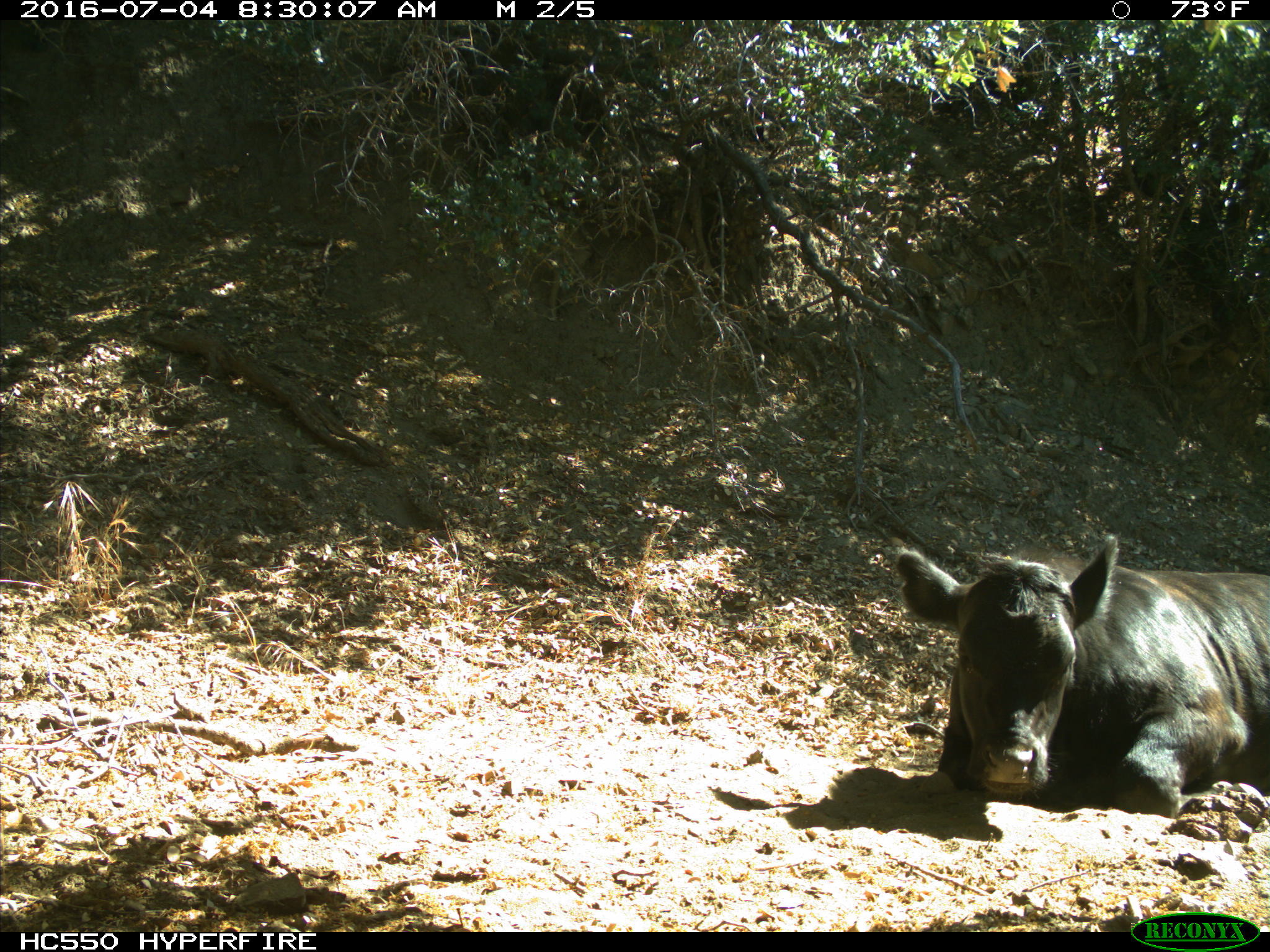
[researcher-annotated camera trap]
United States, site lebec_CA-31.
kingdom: Animalia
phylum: Chordata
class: Mammalia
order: Artiodactyla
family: Bovidae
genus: Bos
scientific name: Bos taurus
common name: domestic cow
Bos taurus (domestic cow).